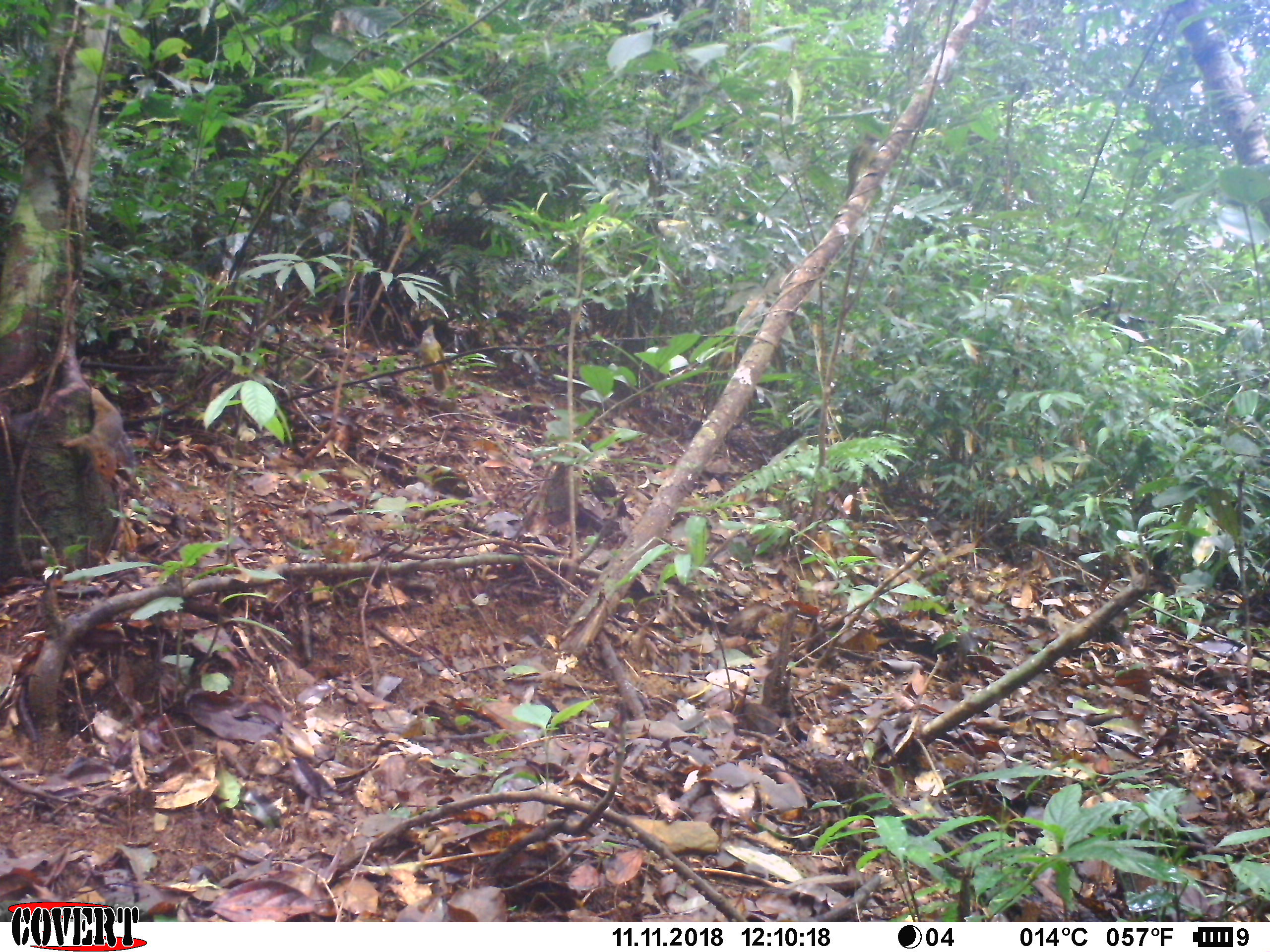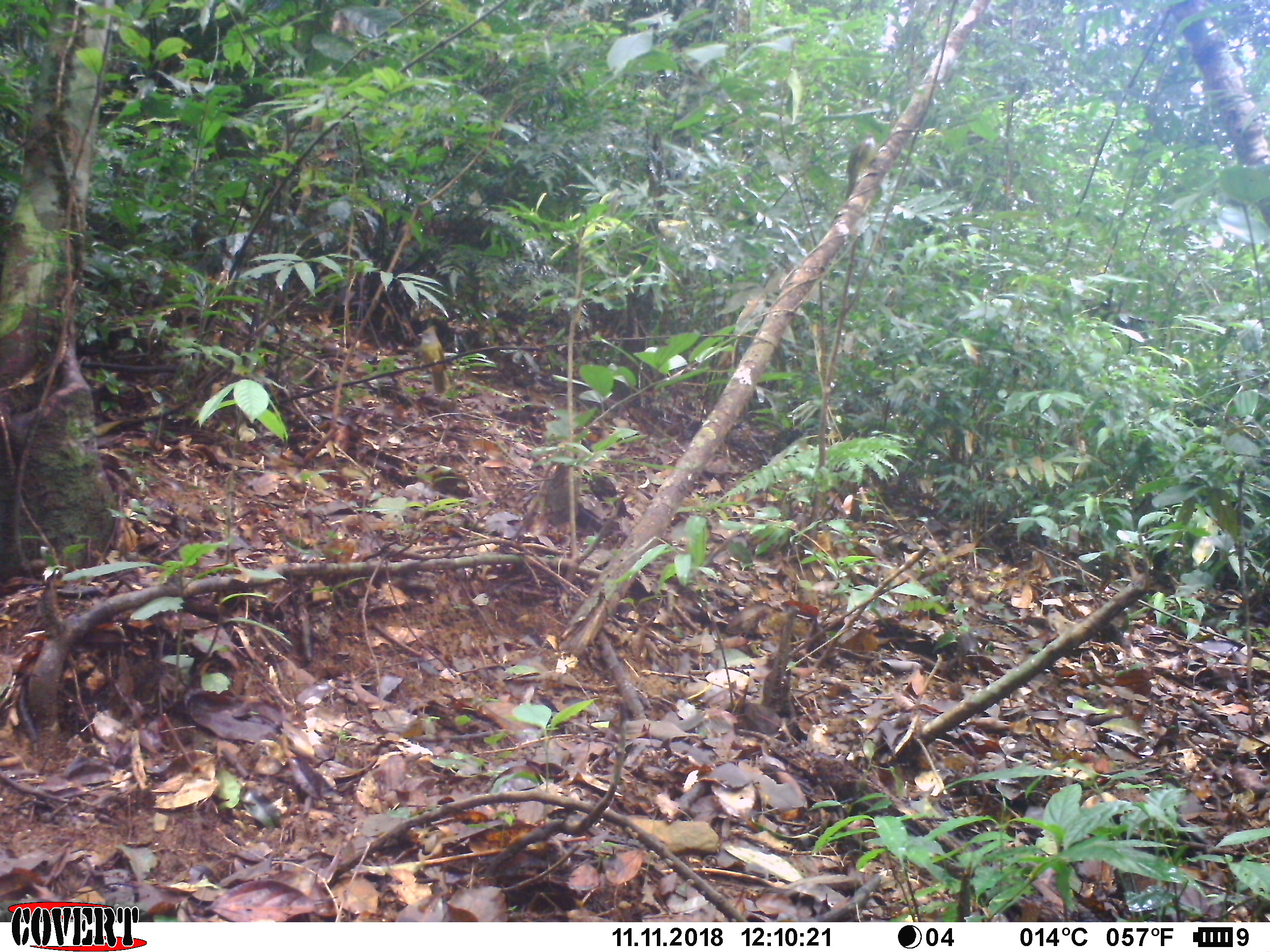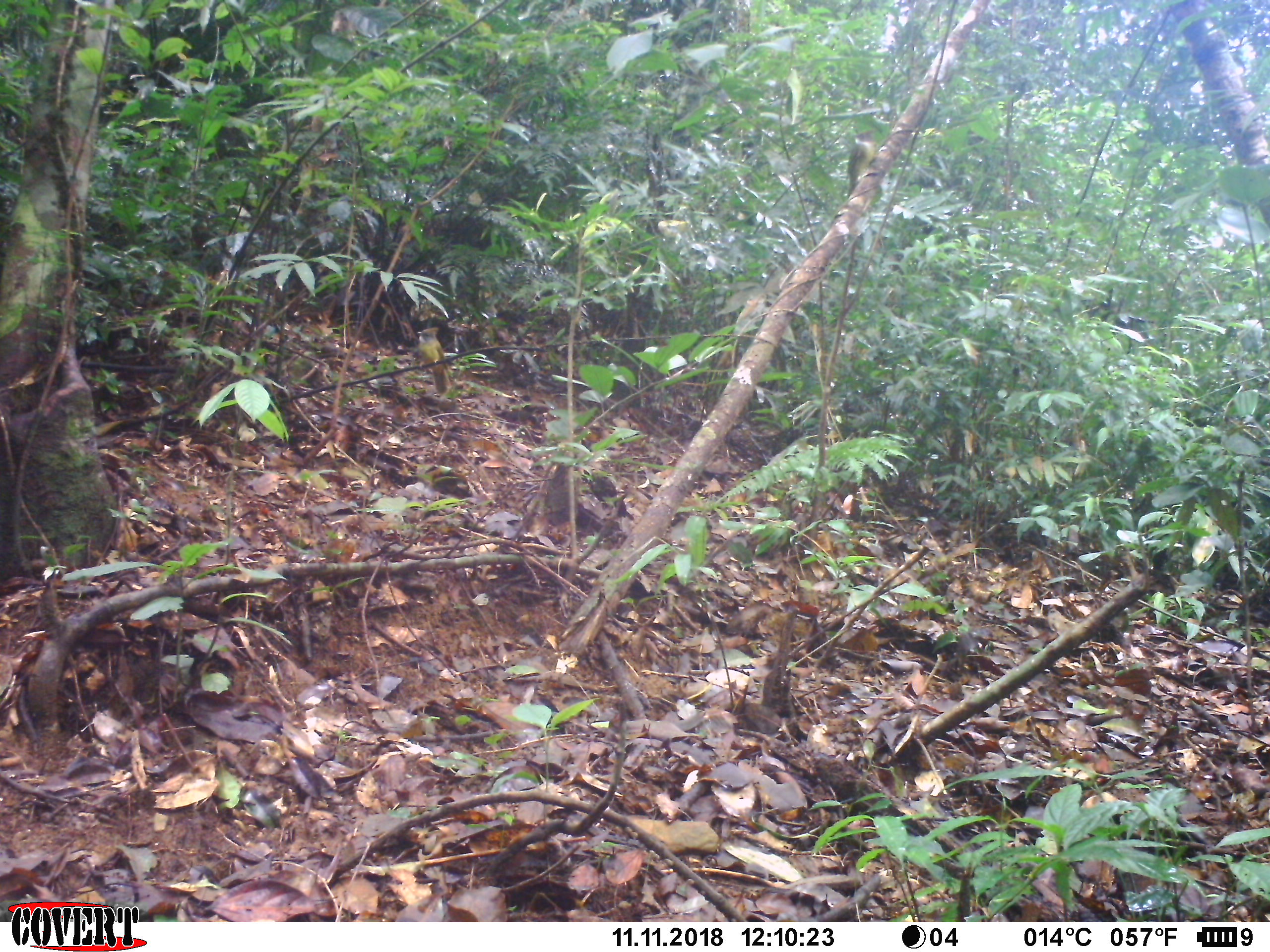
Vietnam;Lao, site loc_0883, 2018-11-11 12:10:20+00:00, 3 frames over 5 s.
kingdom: Animalia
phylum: Chordata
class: Mammalia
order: Rodentia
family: Sciuridae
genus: Dremomys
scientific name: Dremomys rufigenis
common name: red-cheeked squirrel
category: red cheeked squirrel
Red cheeked squirrel (red-cheeked squirrel) (Dremomys rufigenis). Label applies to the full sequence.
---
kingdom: Animalia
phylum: Chordata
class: Aves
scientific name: Aves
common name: bird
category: unidentified bird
Unidentified bird (bird) (Aves). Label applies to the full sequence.